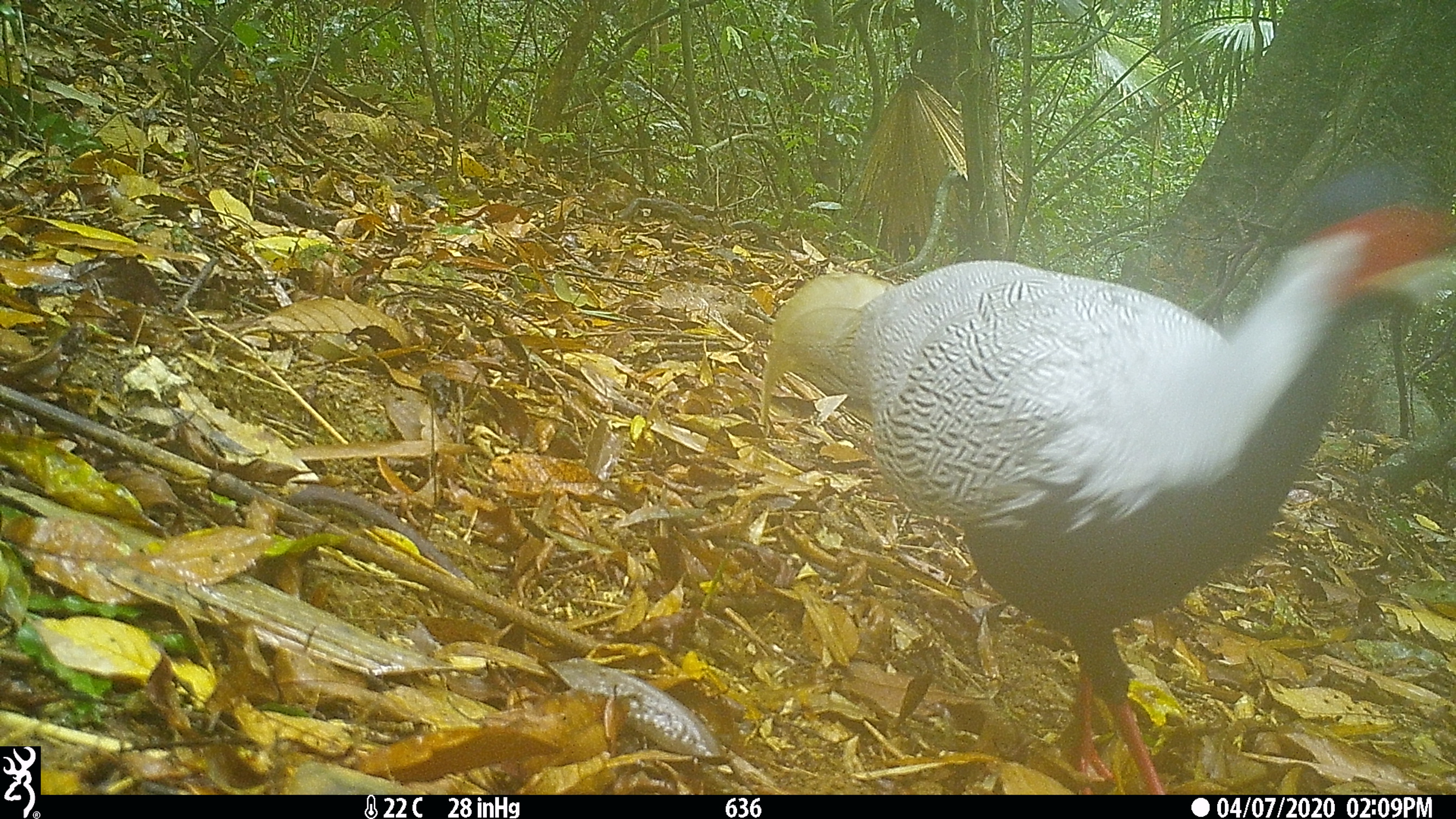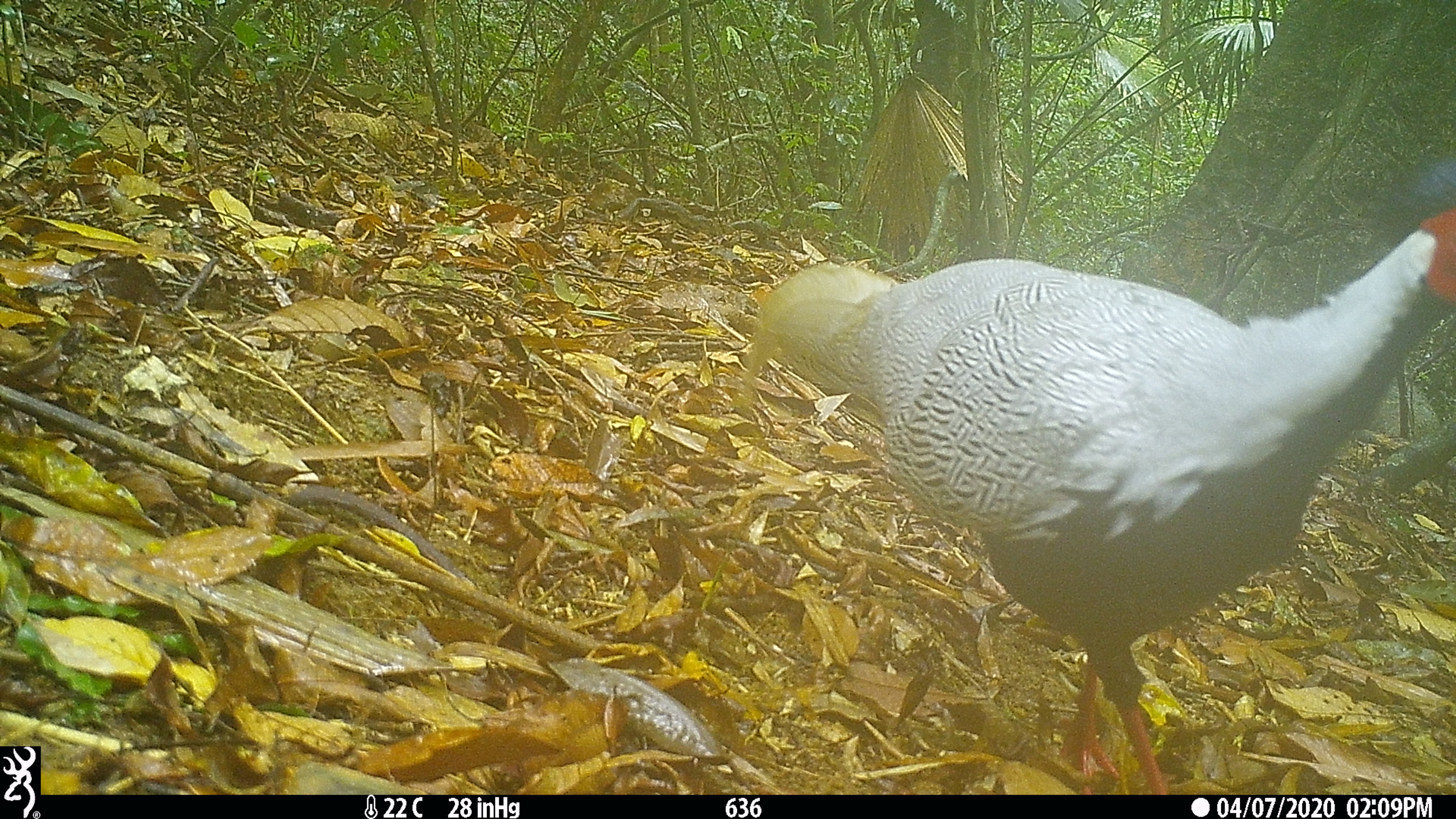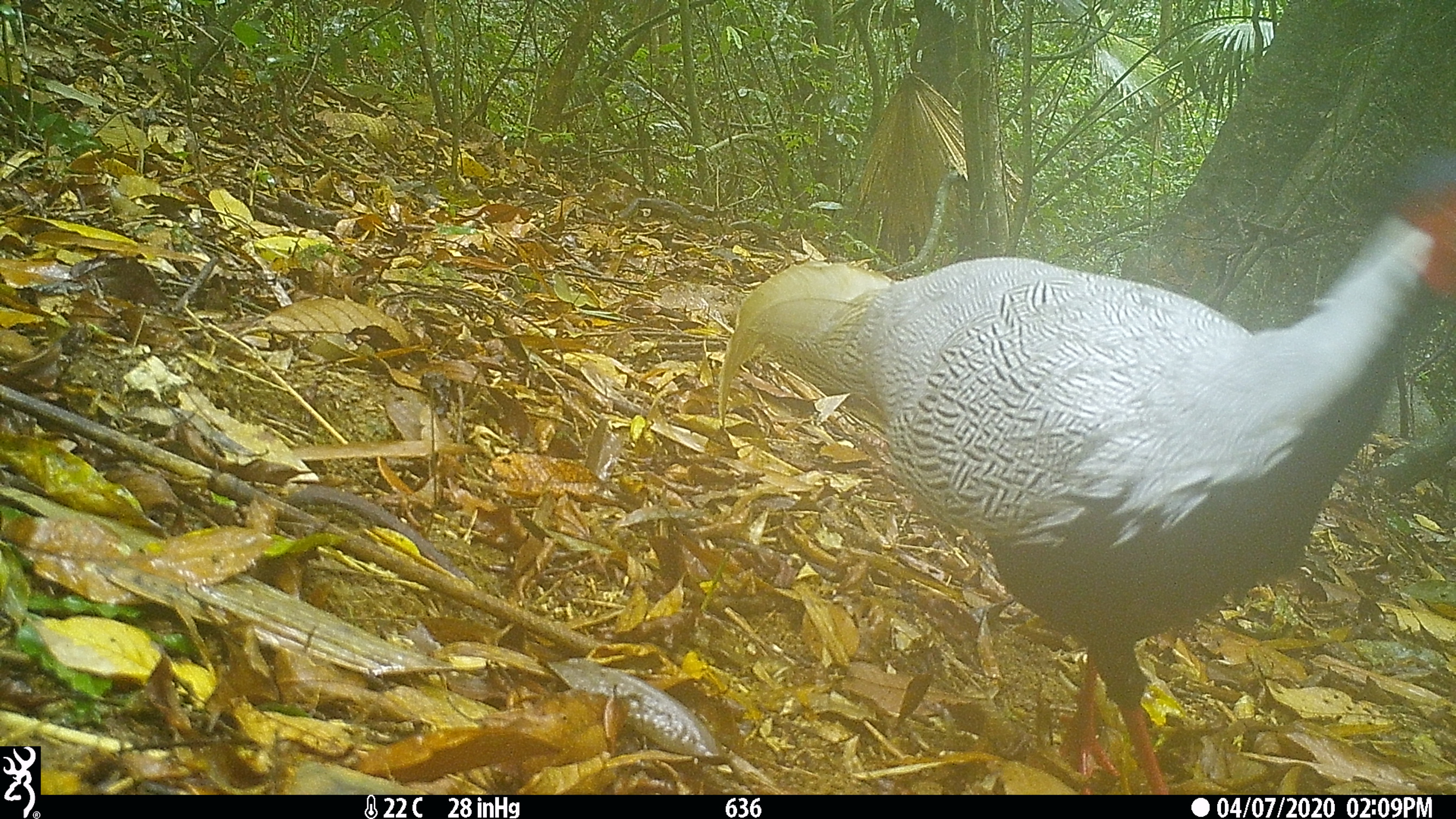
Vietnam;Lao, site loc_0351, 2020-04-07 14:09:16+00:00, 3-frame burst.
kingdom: Animalia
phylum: Chordata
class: Aves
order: Galliformes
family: Phasianidae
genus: Lophura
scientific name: Lophura nycthemera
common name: silver pheasant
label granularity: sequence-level